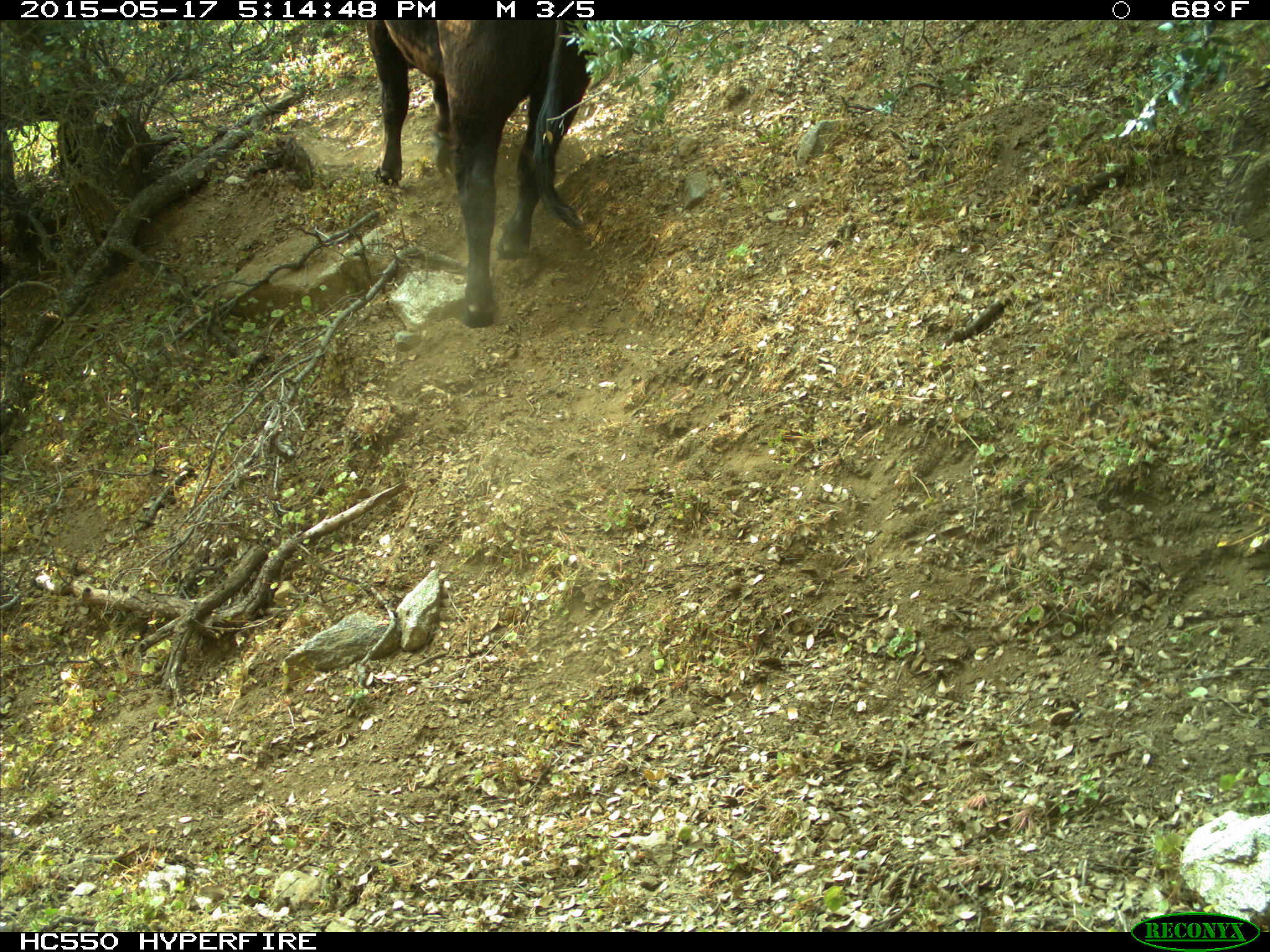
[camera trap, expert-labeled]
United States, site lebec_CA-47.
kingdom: Animalia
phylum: Chordata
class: Mammalia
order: Artiodactyla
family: Bovidae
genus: Bos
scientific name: Bos taurus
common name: domestic cow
Bos taurus (domestic cow).